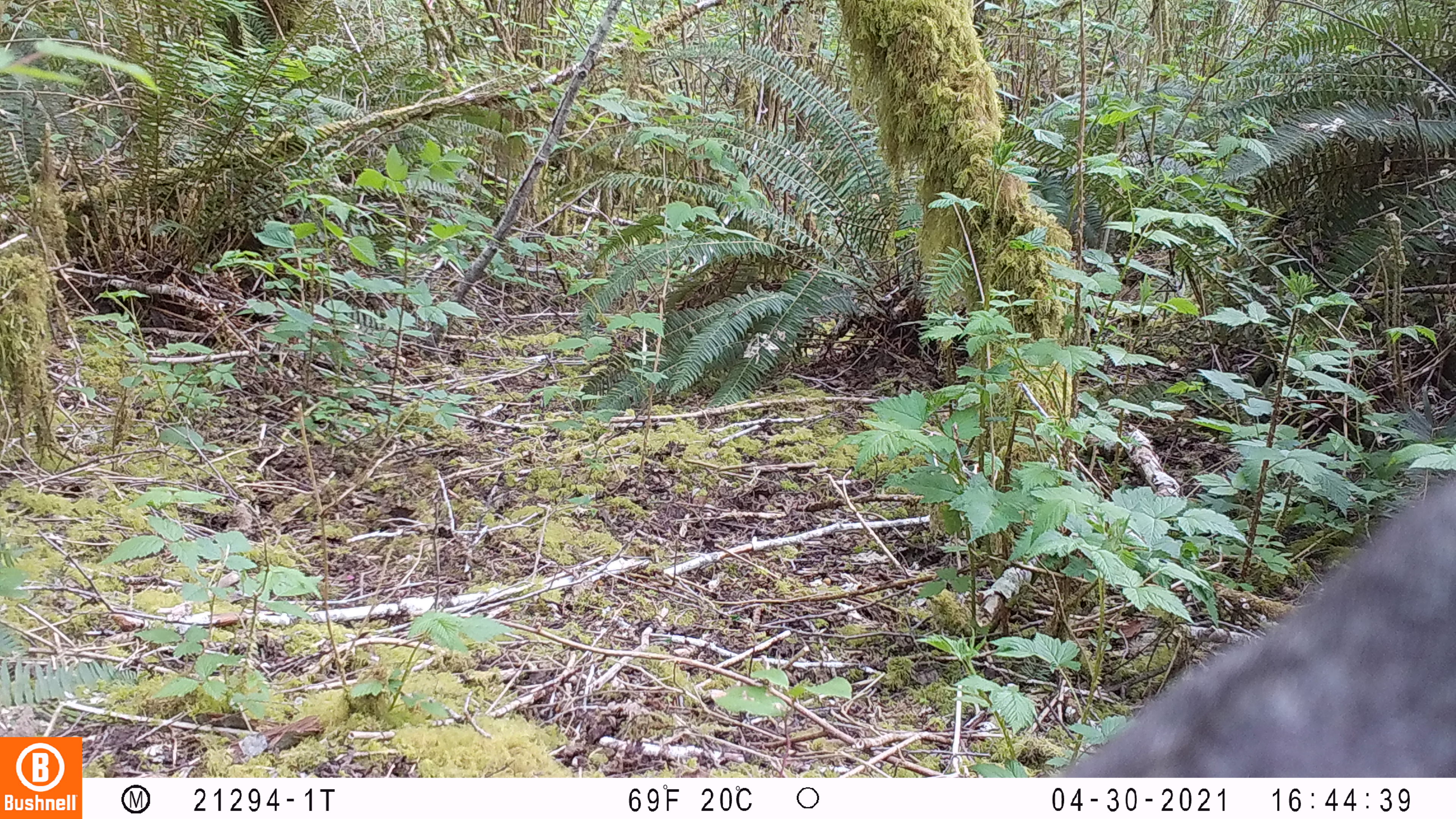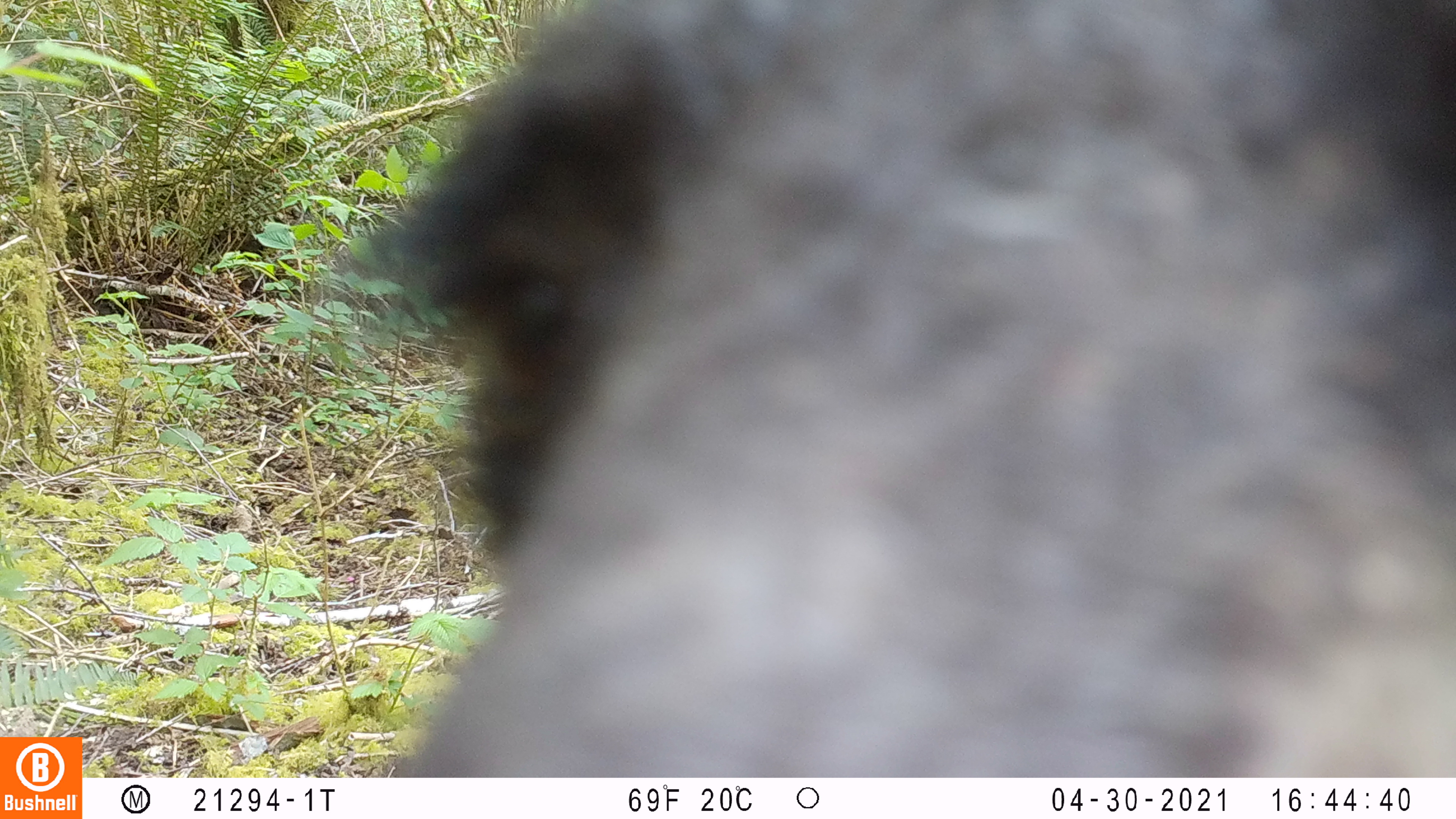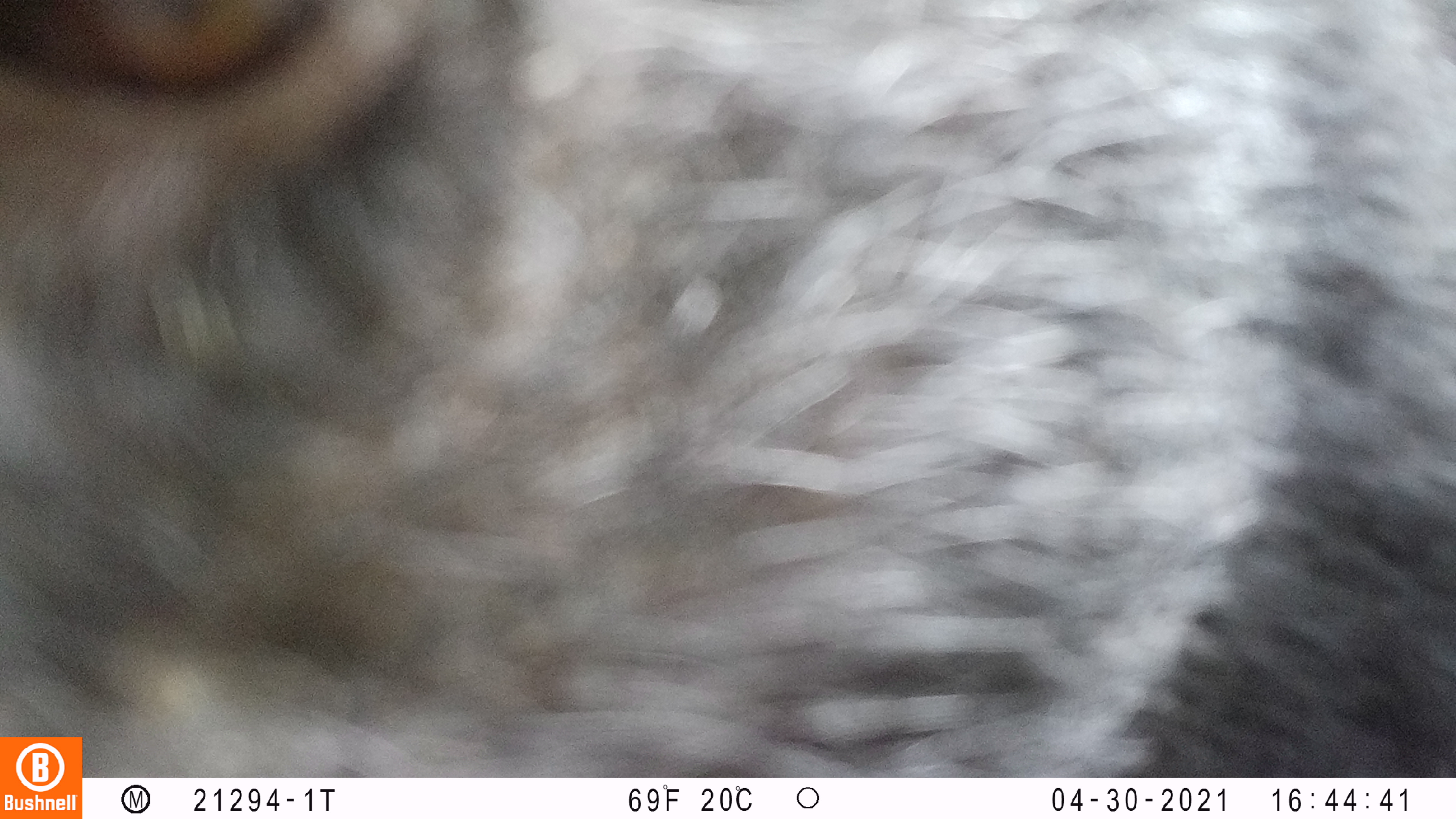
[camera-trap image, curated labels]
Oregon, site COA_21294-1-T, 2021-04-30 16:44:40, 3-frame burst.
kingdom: Animalia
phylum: Chordata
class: Mammalia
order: Carnivora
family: Ursidae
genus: Ursus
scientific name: Ursus americanus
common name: american black bear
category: black bear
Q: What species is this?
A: Black bear (american black bear) (Ursus americanus).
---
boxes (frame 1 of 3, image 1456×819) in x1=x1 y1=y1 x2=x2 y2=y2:
black bear: x1=1046 y1=464 x2=1450 y2=774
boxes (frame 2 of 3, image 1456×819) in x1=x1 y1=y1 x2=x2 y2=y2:
black bear: x1=349 y1=2 x2=1450 y2=776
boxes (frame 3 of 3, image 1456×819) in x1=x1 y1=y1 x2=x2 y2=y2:
black bear: x1=5 y1=3 x2=1450 y2=731